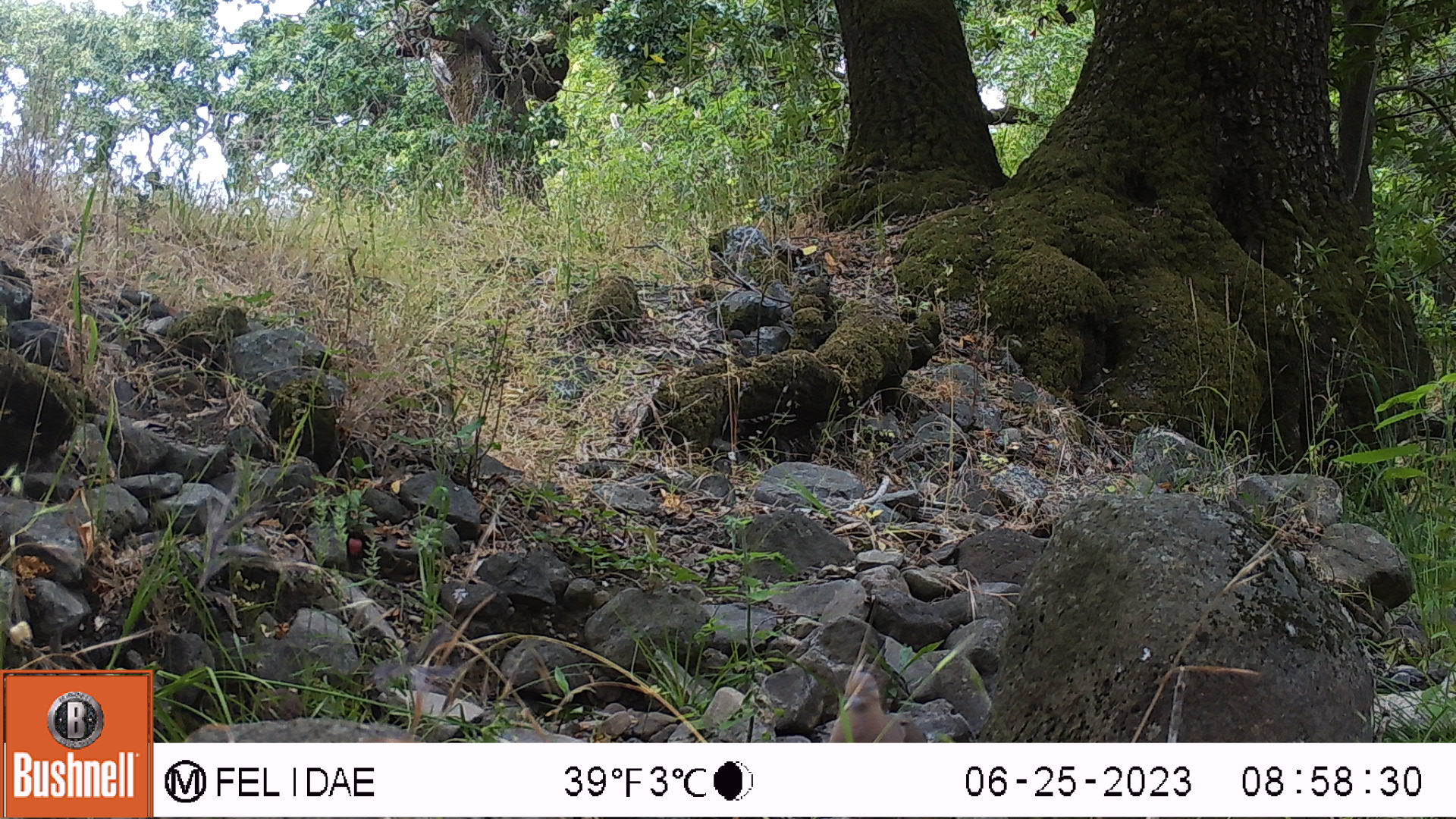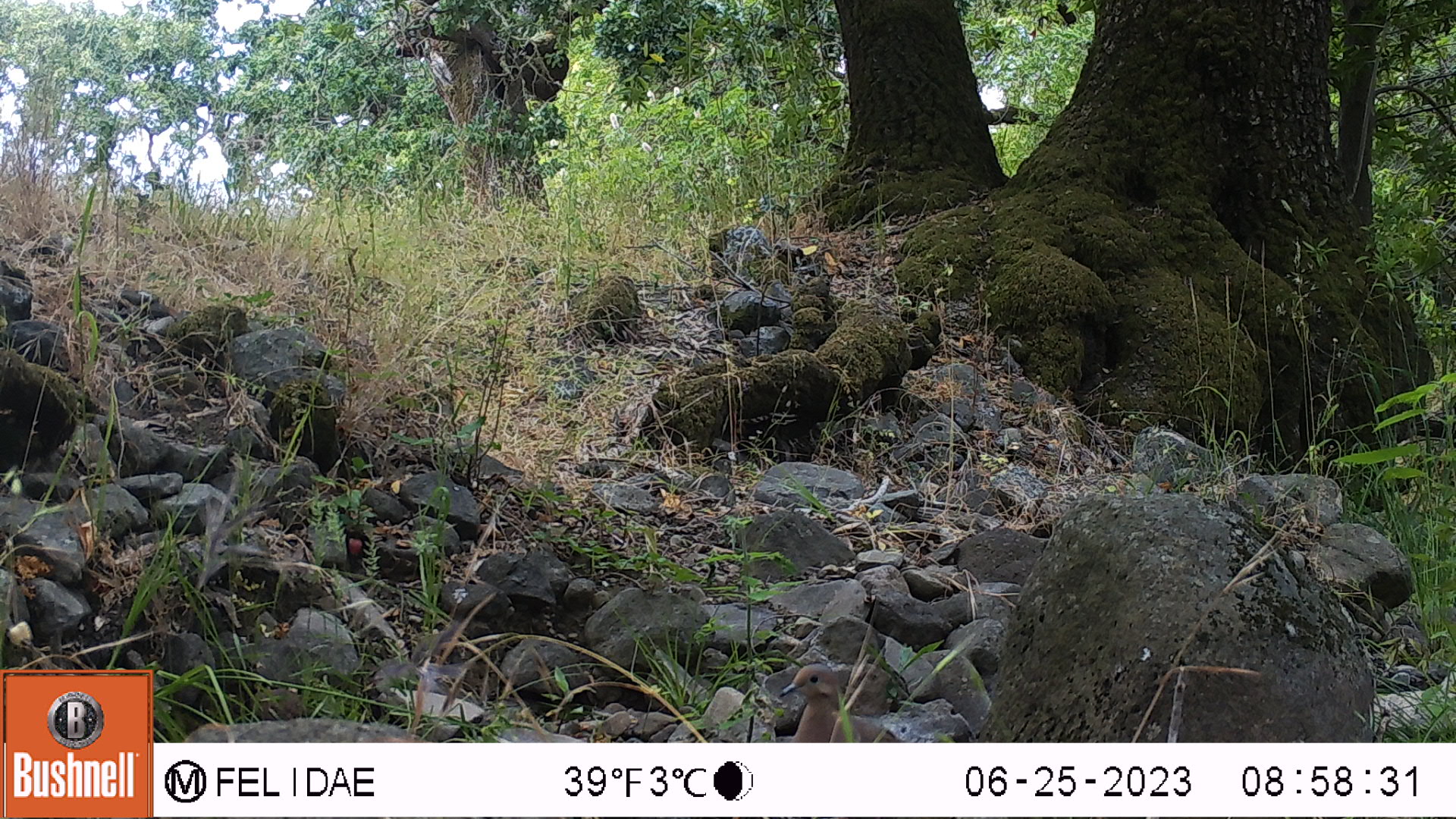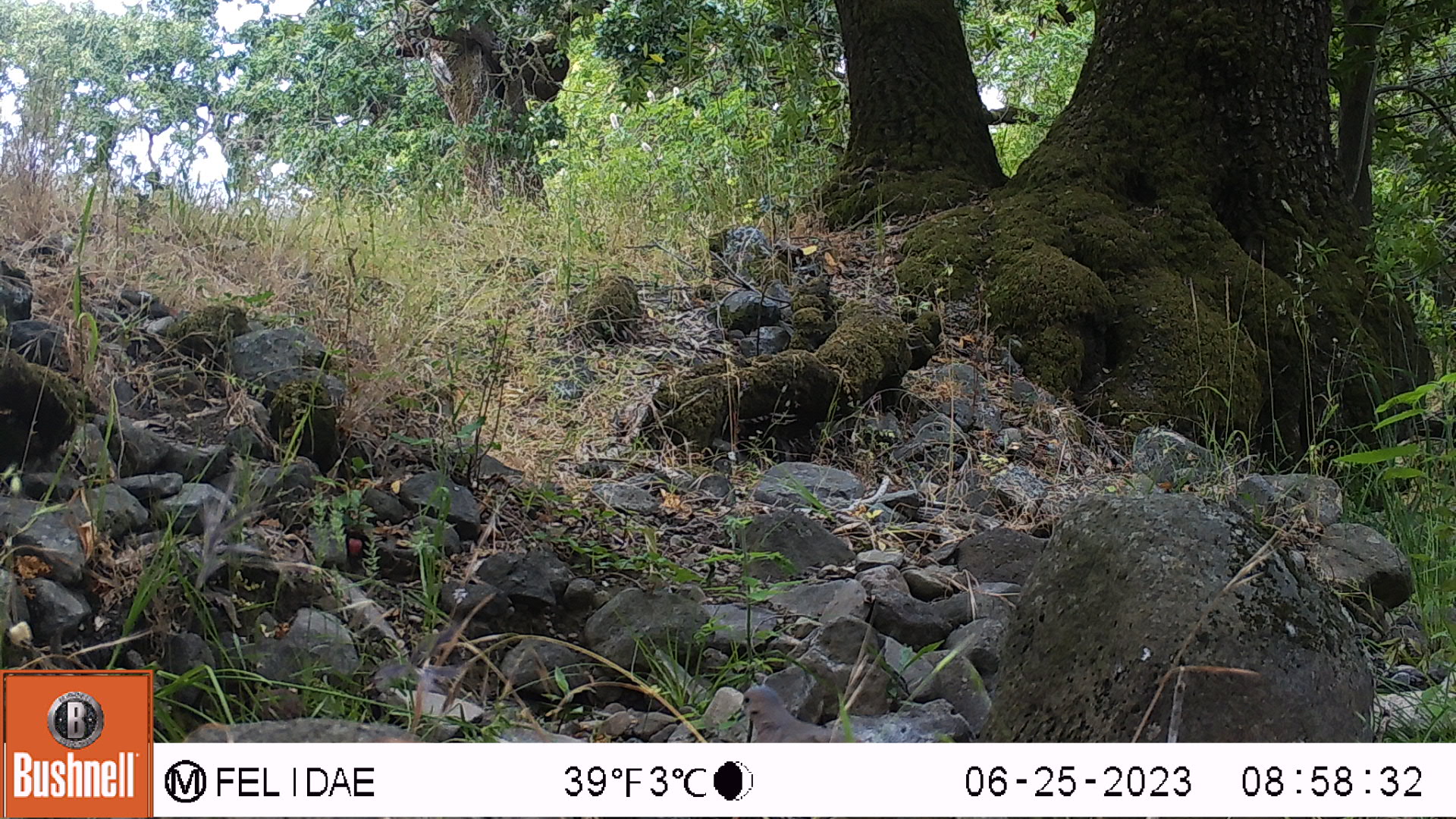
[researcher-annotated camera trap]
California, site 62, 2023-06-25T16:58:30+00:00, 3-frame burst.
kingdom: Animalia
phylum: Chordata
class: Aves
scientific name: Aves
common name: bird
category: unknown bird